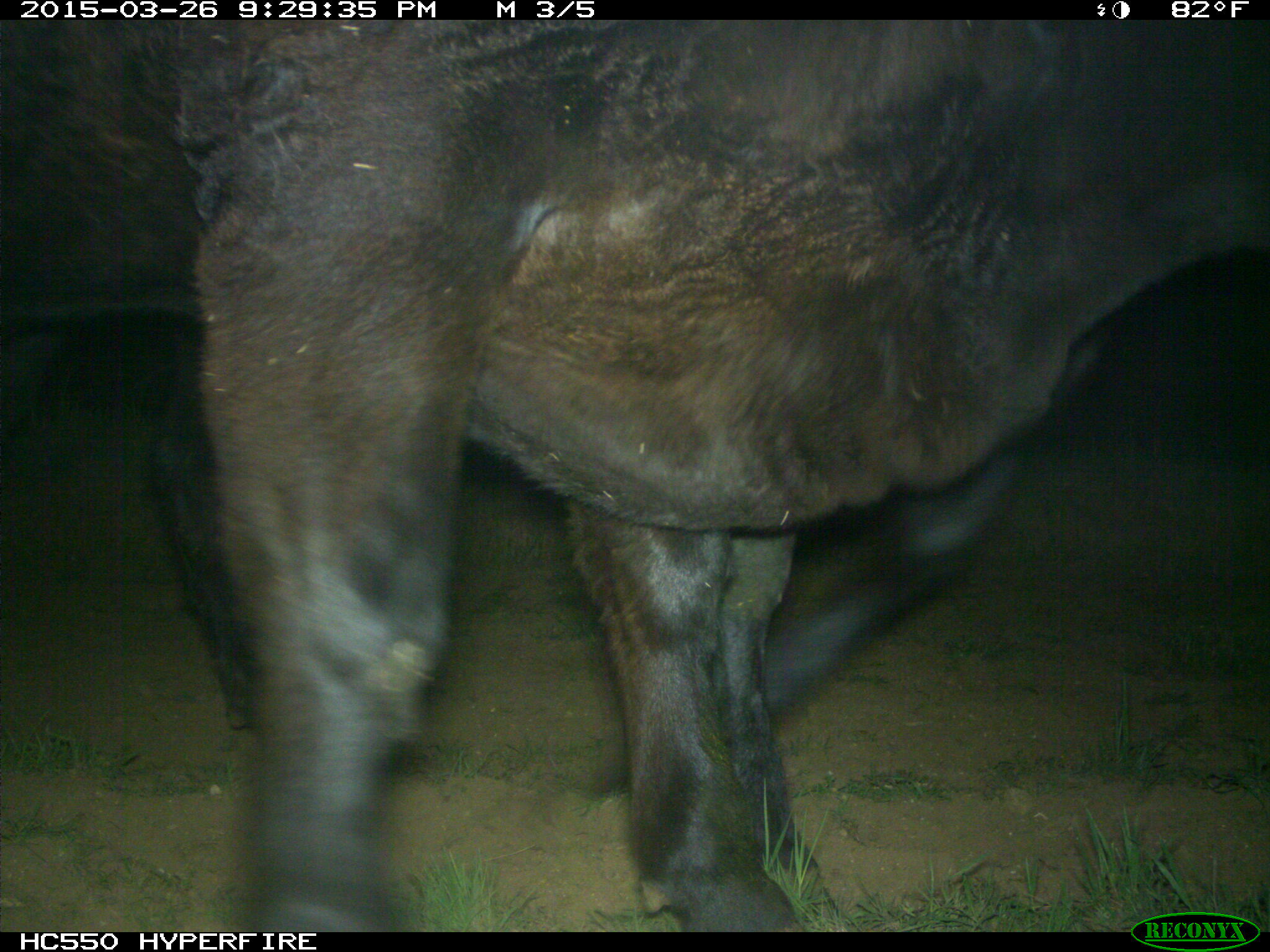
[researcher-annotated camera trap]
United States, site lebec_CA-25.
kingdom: Animalia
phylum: Chordata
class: Mammalia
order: Artiodactyla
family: Bovidae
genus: Bos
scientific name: Bos taurus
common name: domestic cow